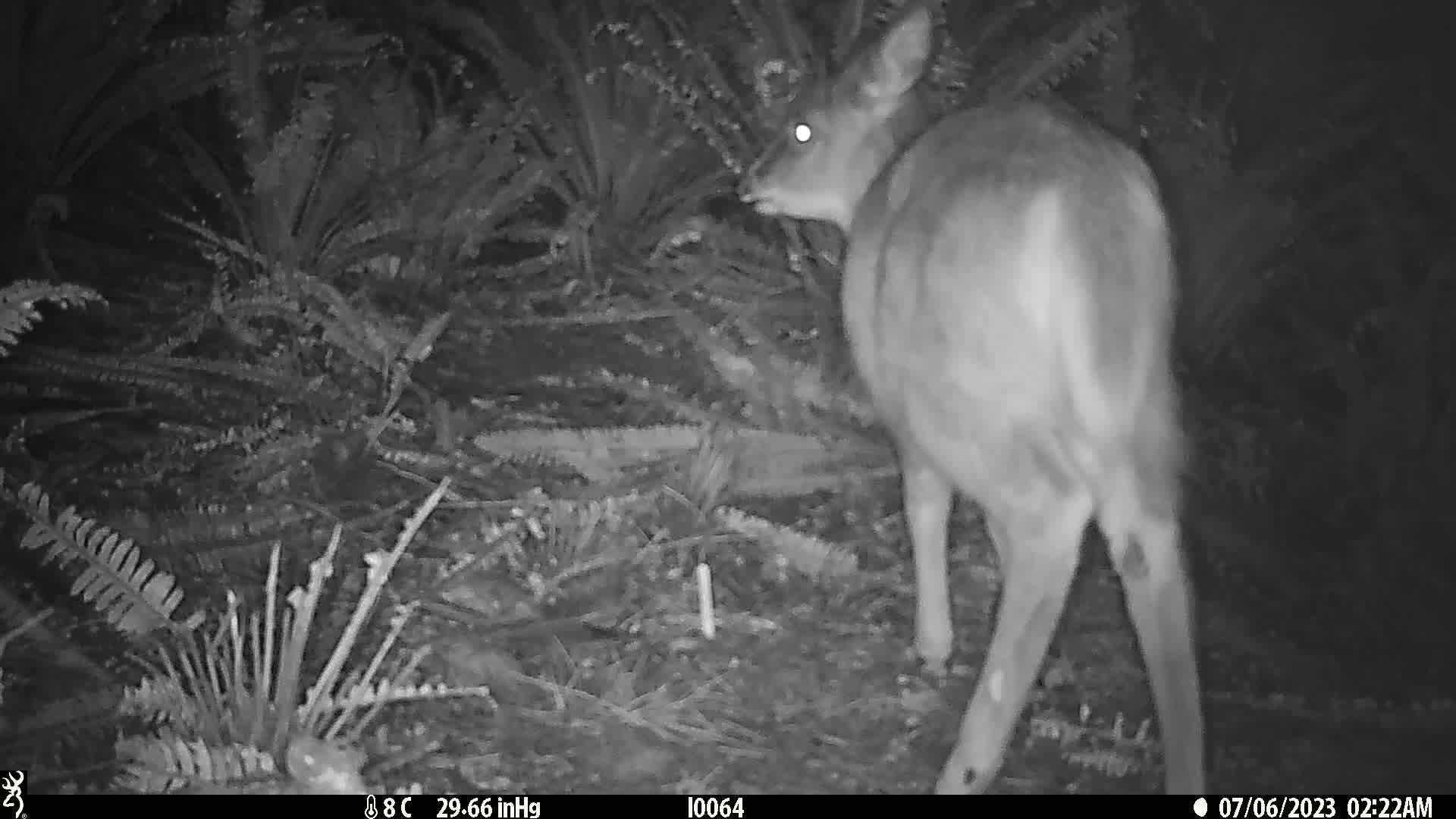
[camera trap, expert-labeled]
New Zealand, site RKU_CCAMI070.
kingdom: Animalia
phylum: Chordata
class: Mammalia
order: Artiodactyla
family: Cervidae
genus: Odocoileus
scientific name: Odocoileus virginianus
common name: white-tailed deer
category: white tailed deer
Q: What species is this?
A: White tailed deer (white-tailed deer) (Odocoileus virginianus).